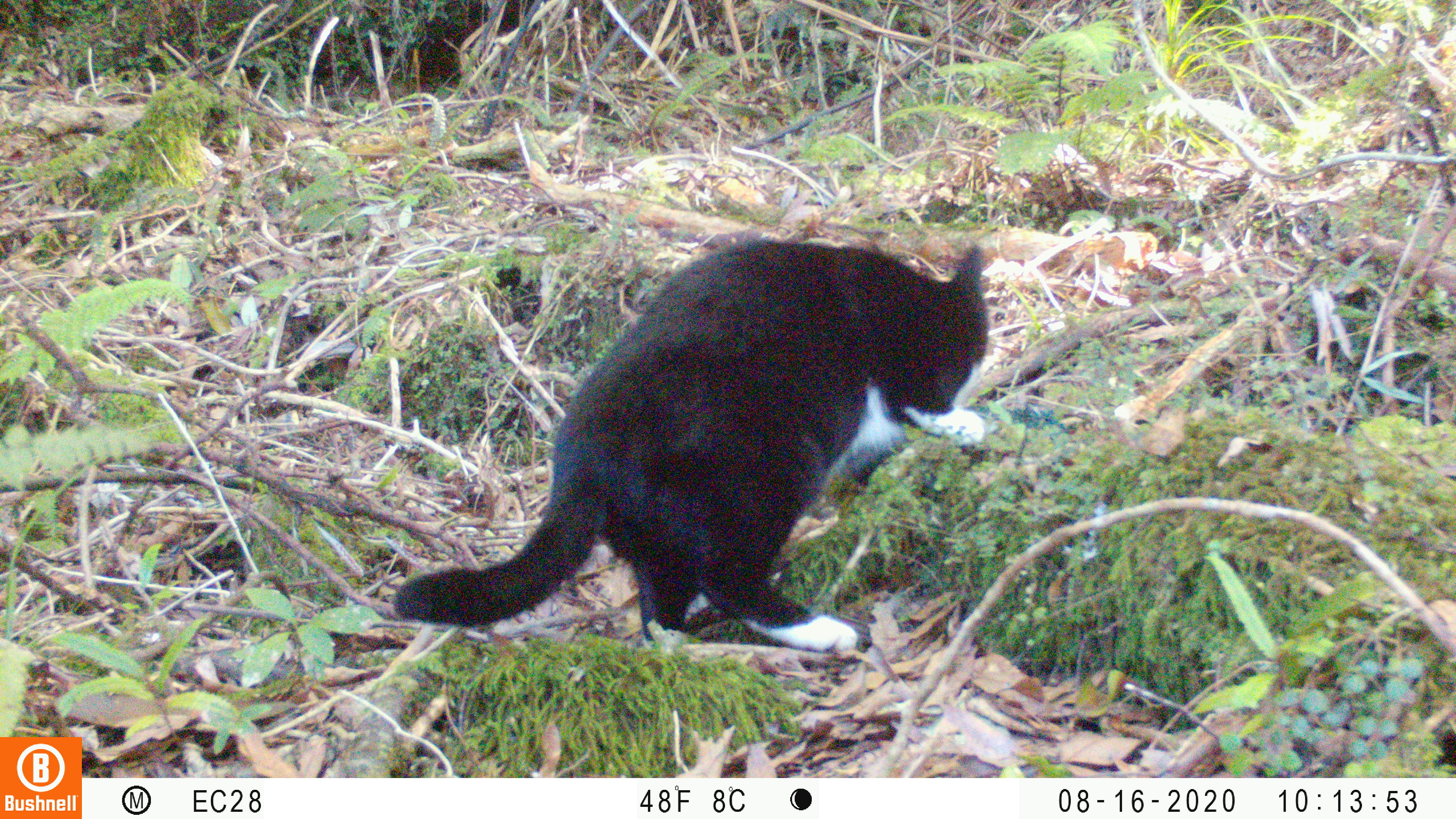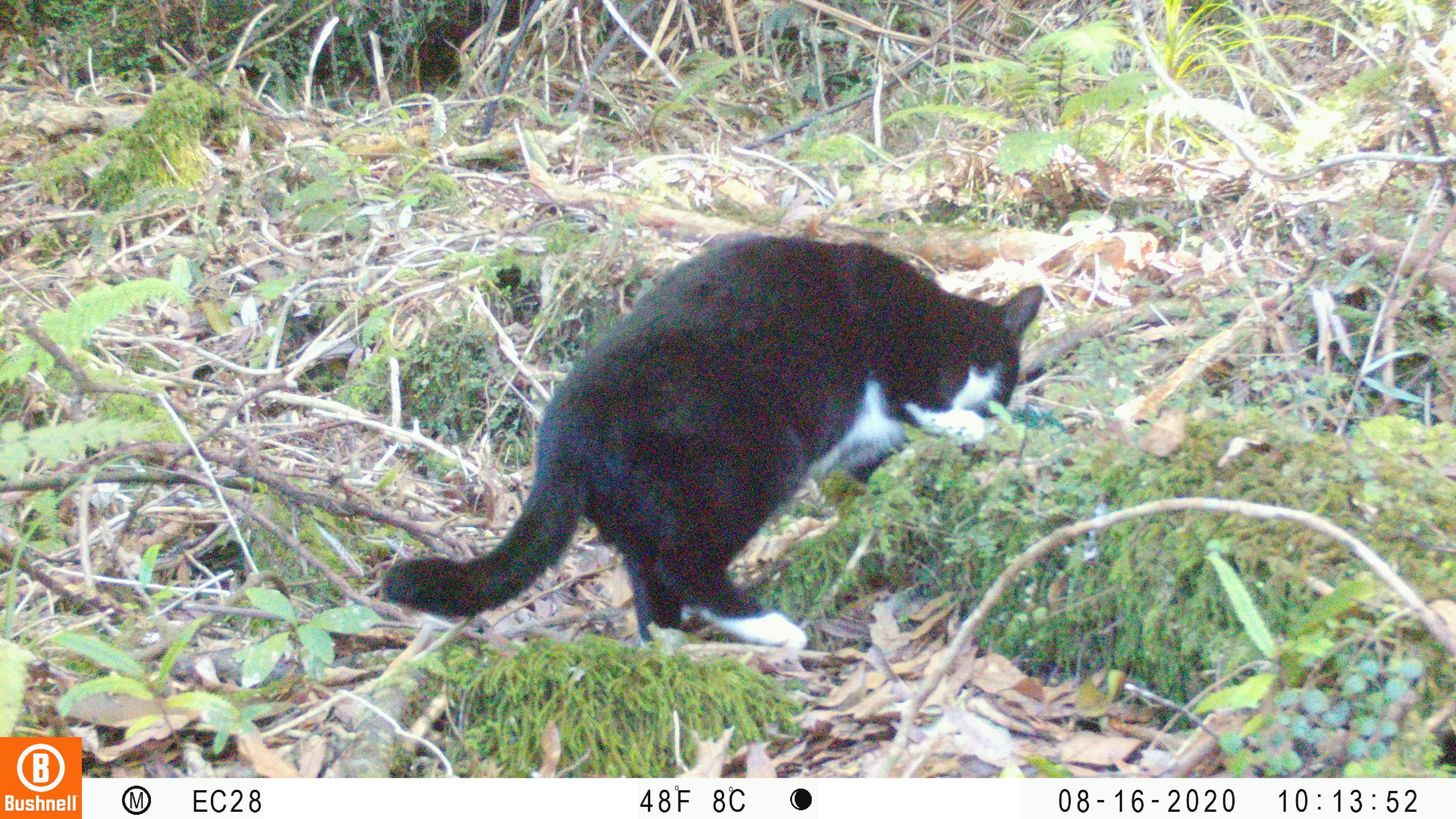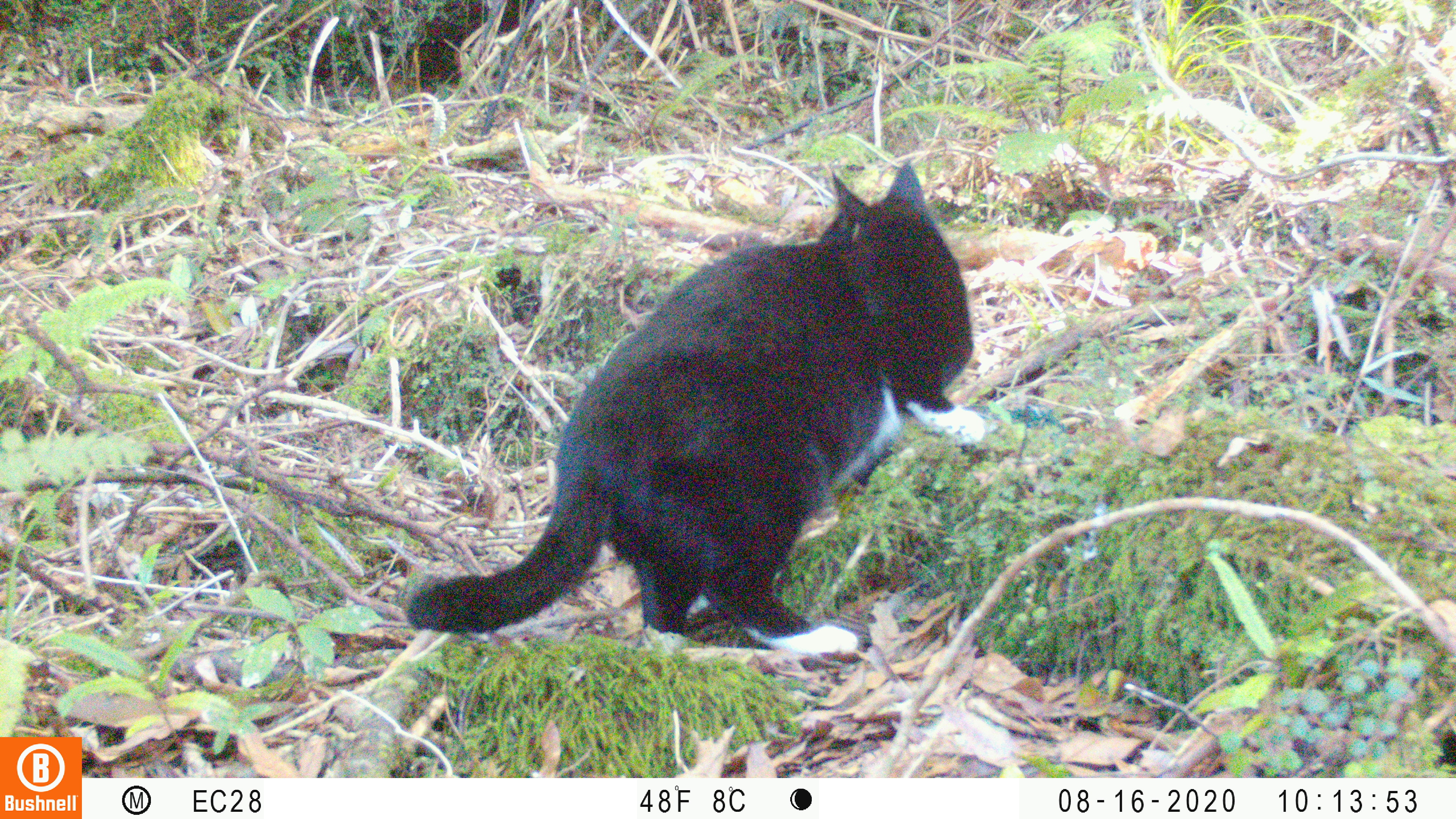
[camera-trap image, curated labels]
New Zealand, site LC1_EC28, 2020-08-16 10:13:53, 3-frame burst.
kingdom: Animalia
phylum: Chordata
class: Mammalia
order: Carnivora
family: Felidae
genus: Felis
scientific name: Felis catus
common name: domestic cat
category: cat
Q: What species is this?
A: Cat (domestic cat) (Felis catus).